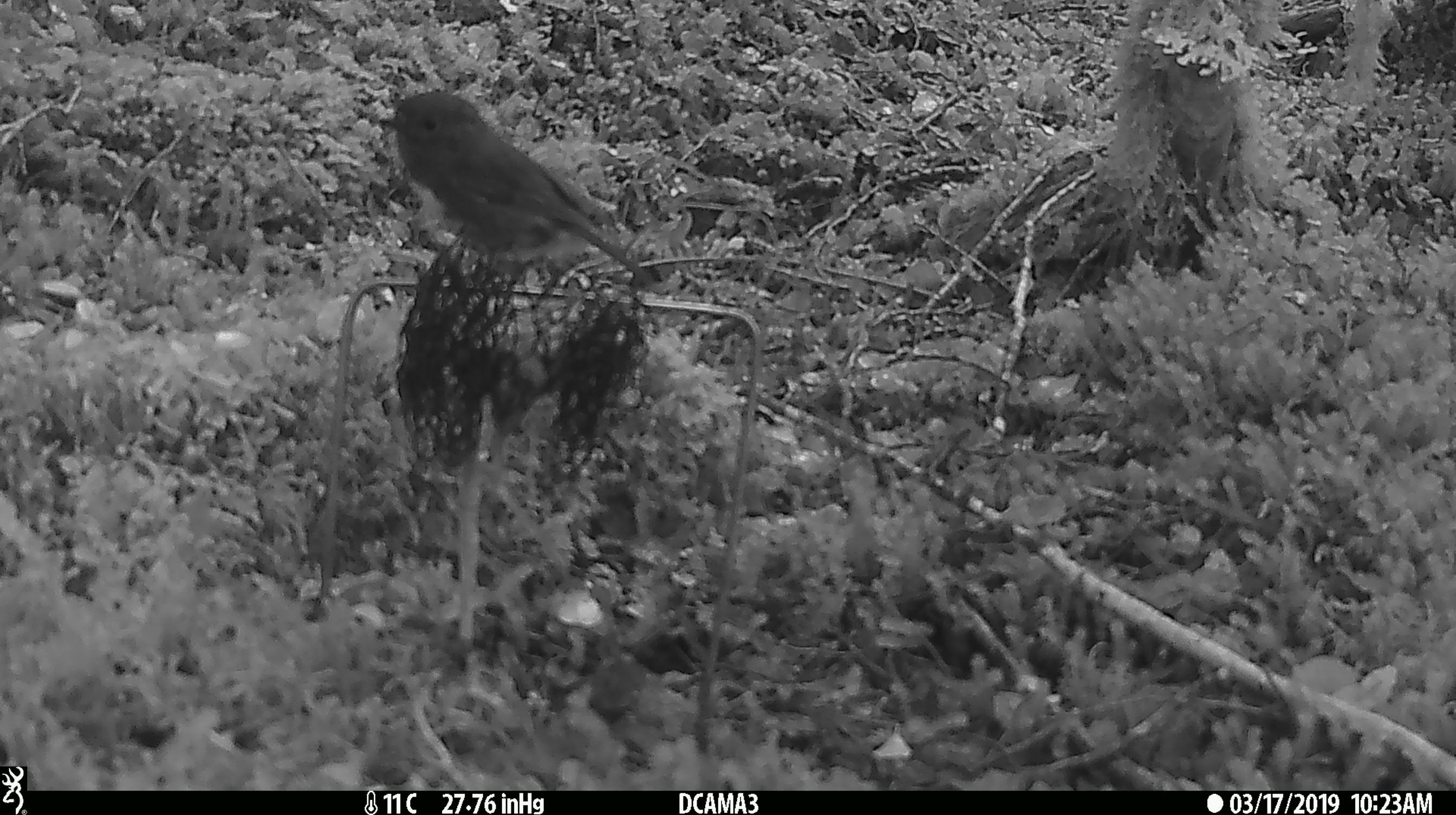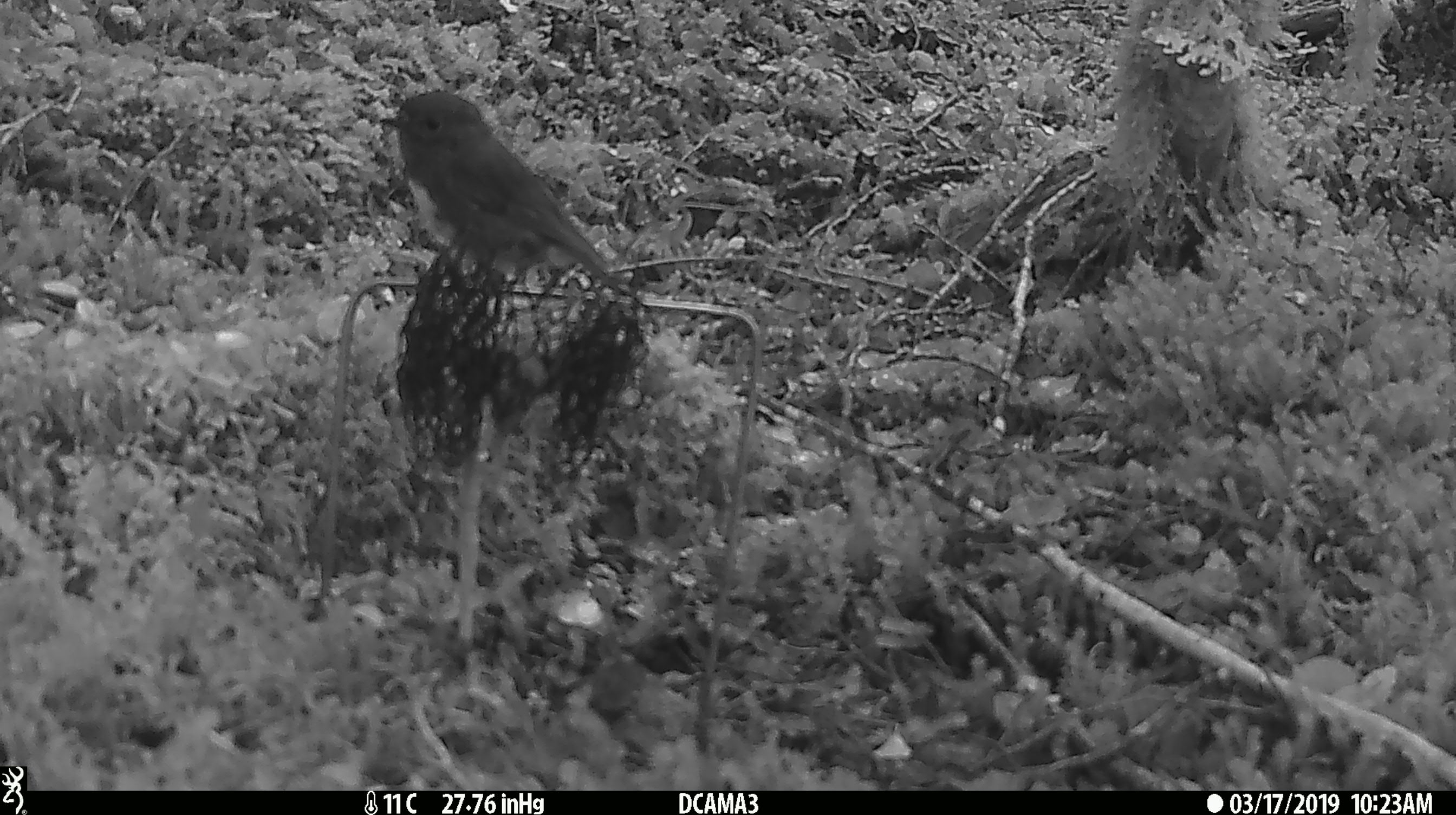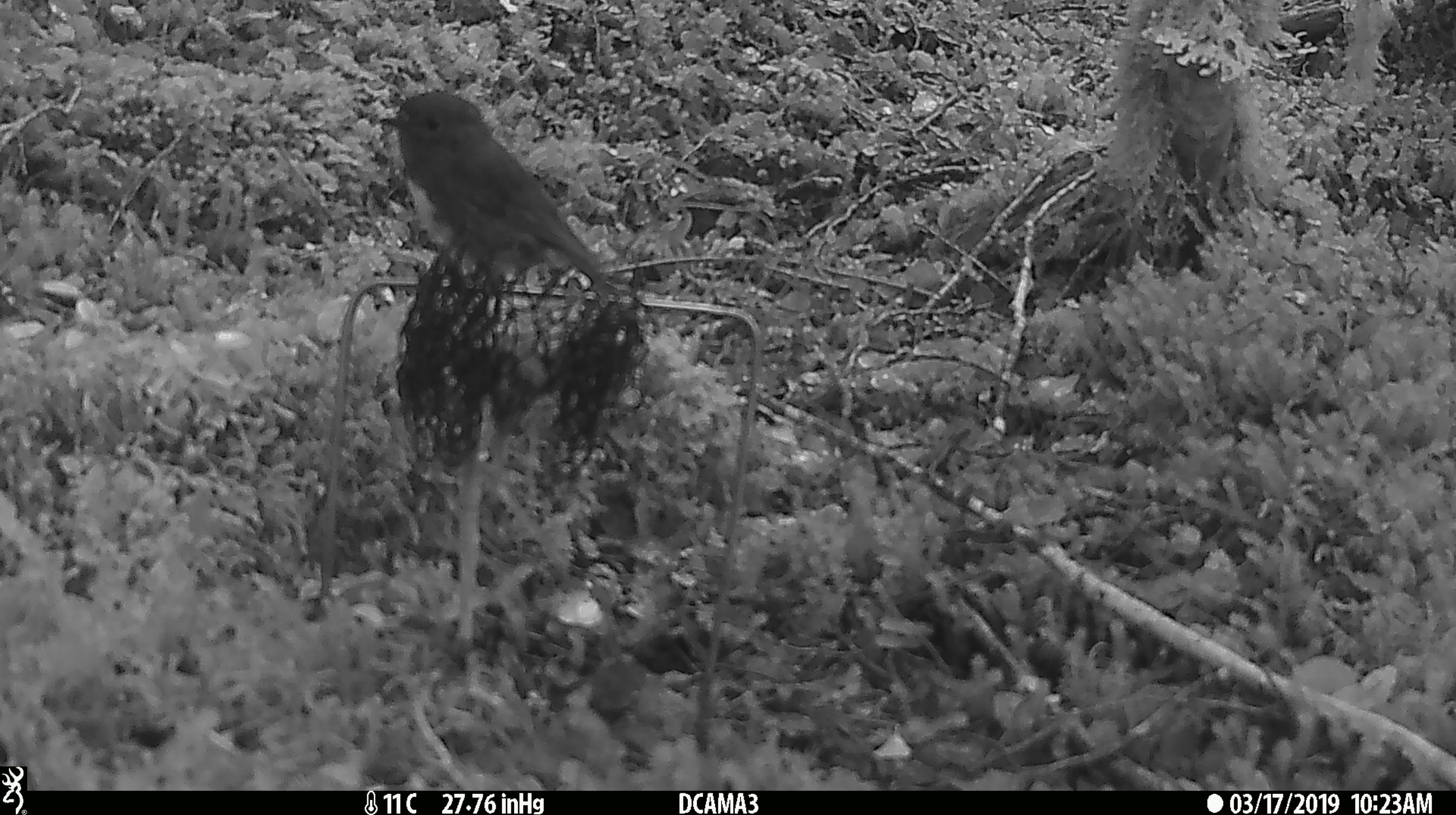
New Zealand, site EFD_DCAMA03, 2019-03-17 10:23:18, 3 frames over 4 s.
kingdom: Animalia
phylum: Chordata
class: Aves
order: Passeriformes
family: Petroicidae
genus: Petroica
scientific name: Petroica australis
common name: new zealand robin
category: robin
Robin (new zealand robin) (Petroica australis).